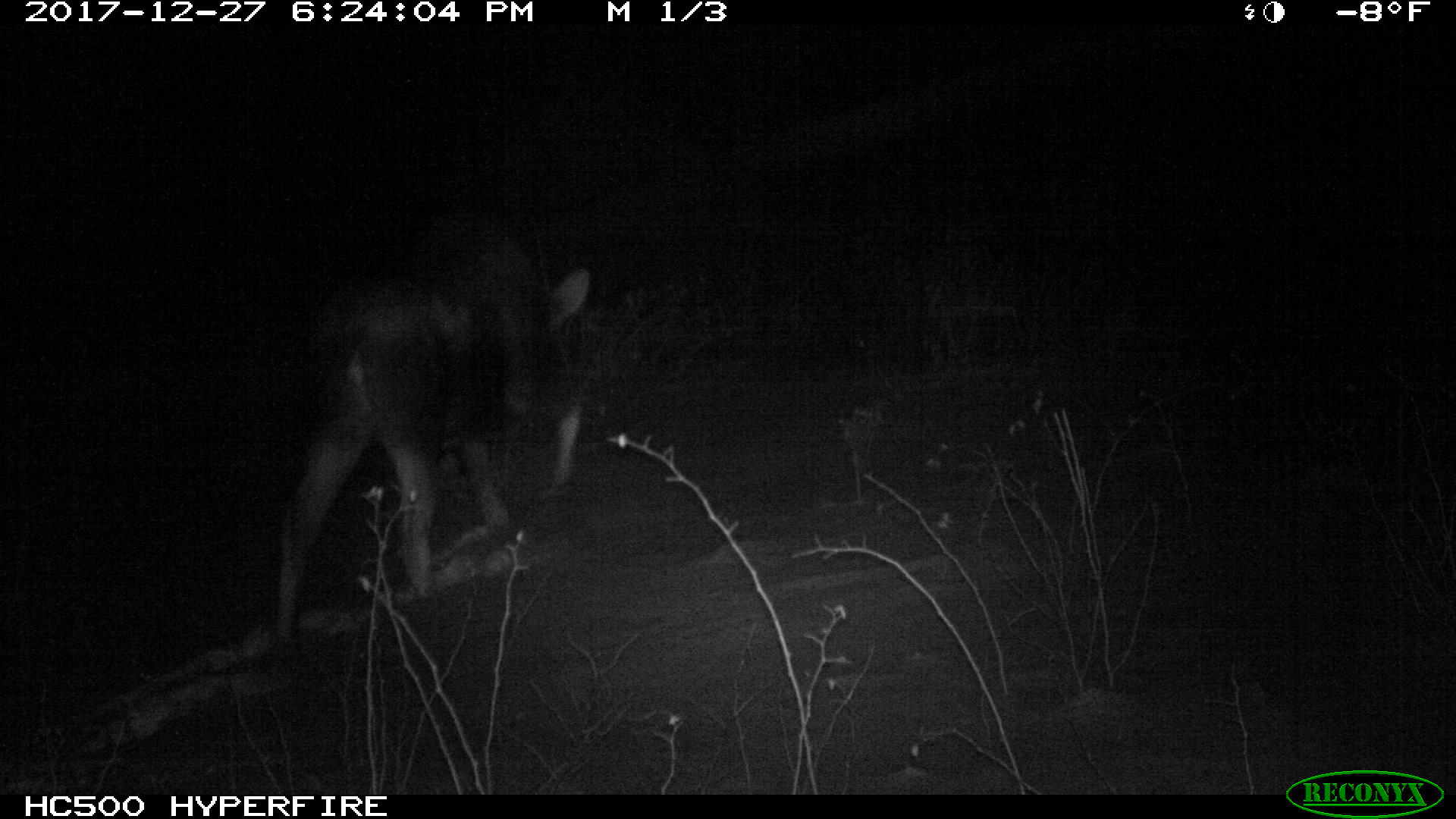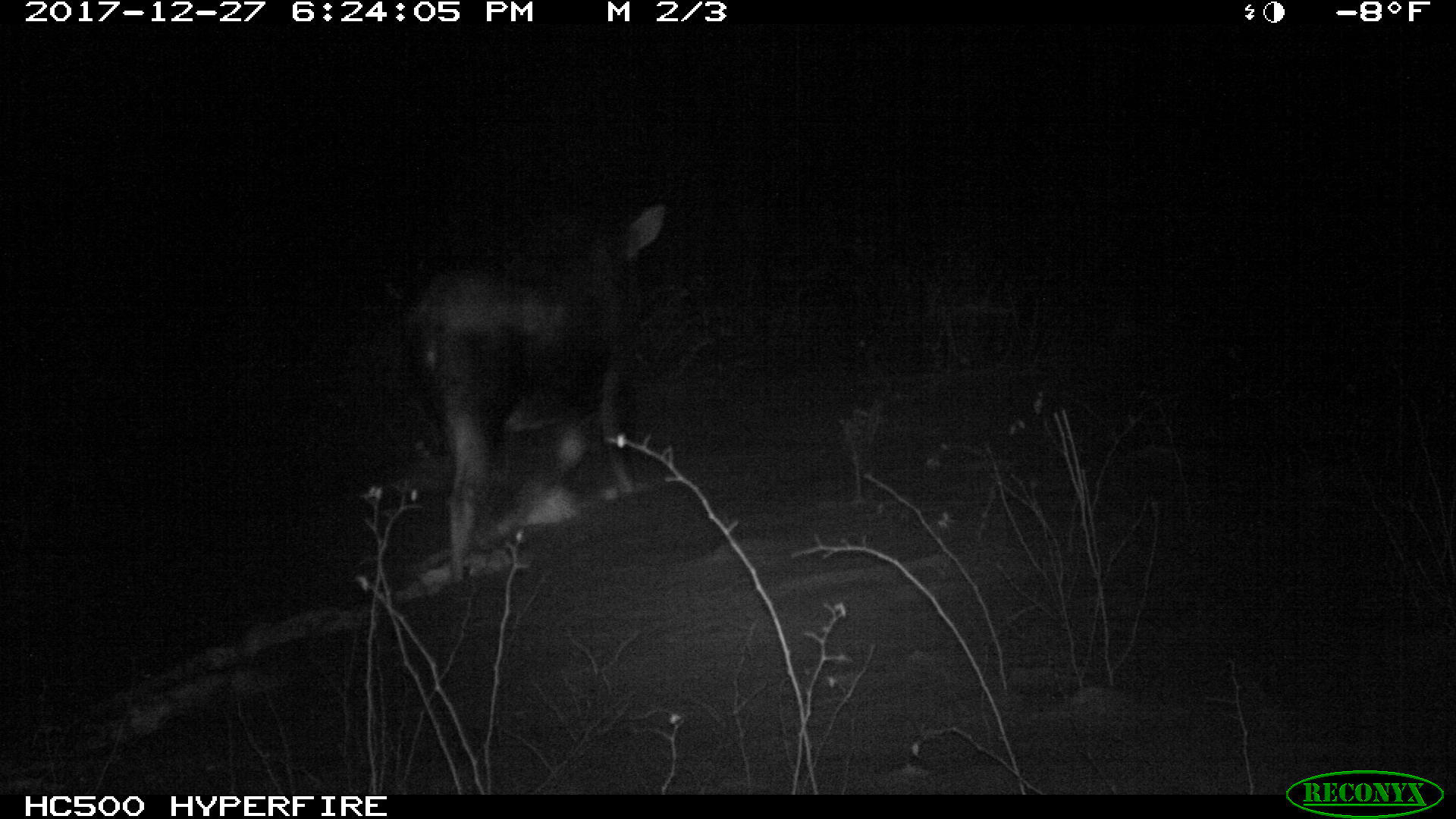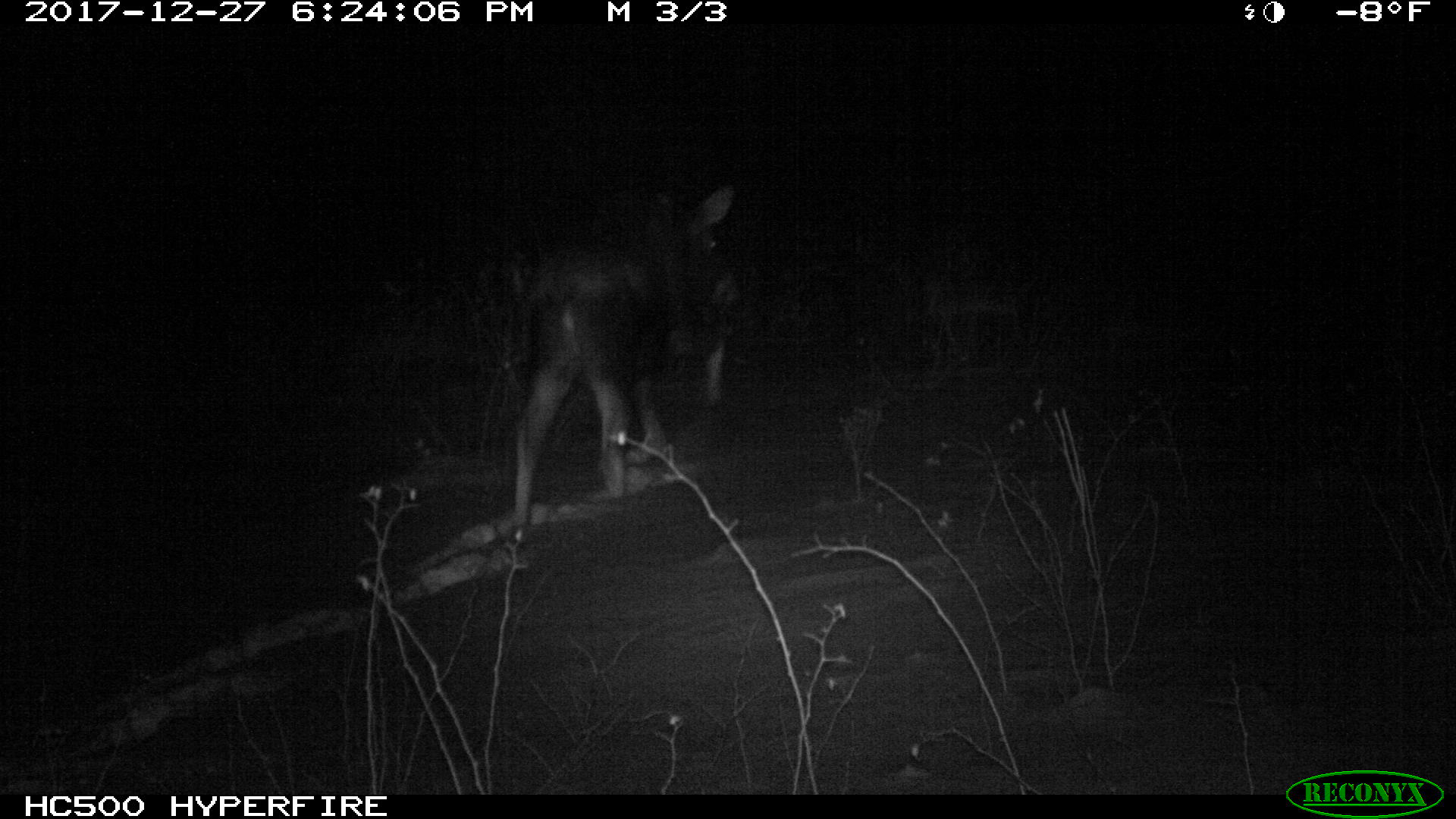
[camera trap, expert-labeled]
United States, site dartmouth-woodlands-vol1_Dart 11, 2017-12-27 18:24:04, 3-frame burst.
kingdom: Animalia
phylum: Chordata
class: Mammalia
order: Artiodactyla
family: Cervidae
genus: Alces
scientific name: Alces alces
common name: moose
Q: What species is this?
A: Moose (Alces alces).